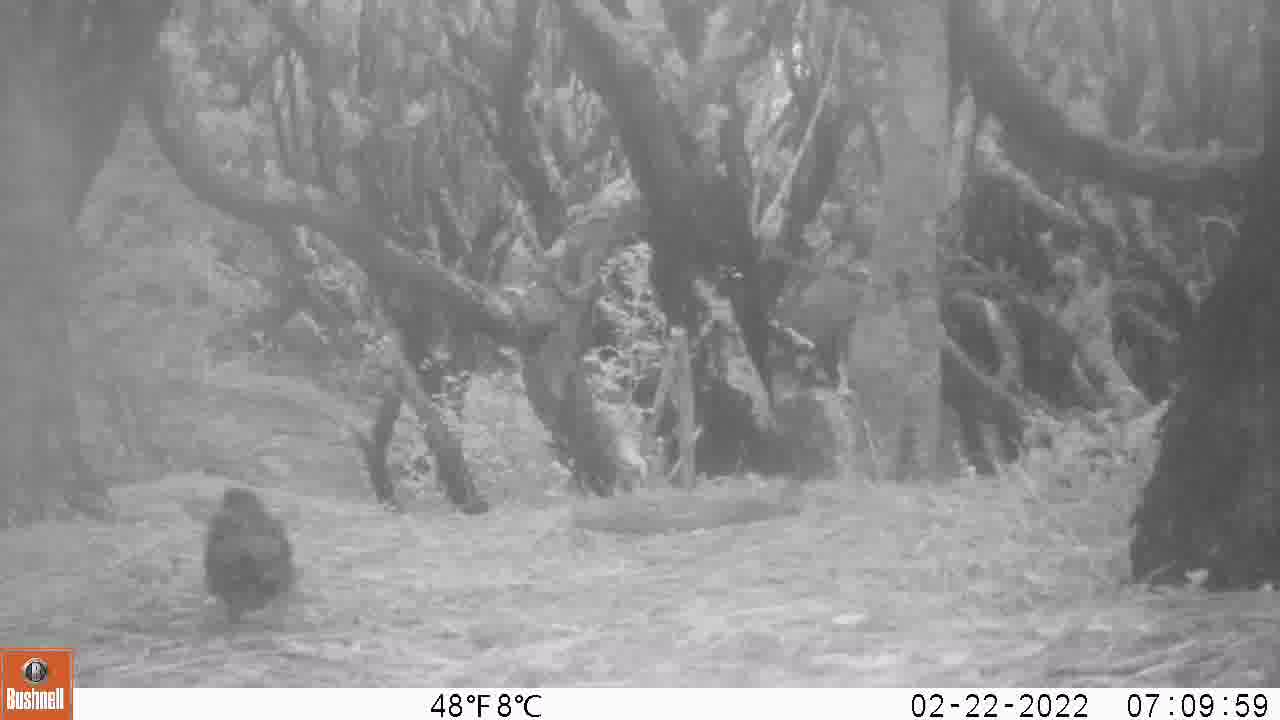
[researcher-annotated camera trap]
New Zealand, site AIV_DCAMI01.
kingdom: Animalia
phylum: Chordata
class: Aves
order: Passeriformes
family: Turdidae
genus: Turdus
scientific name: Turdus merula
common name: eurasian blackbird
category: blackbird